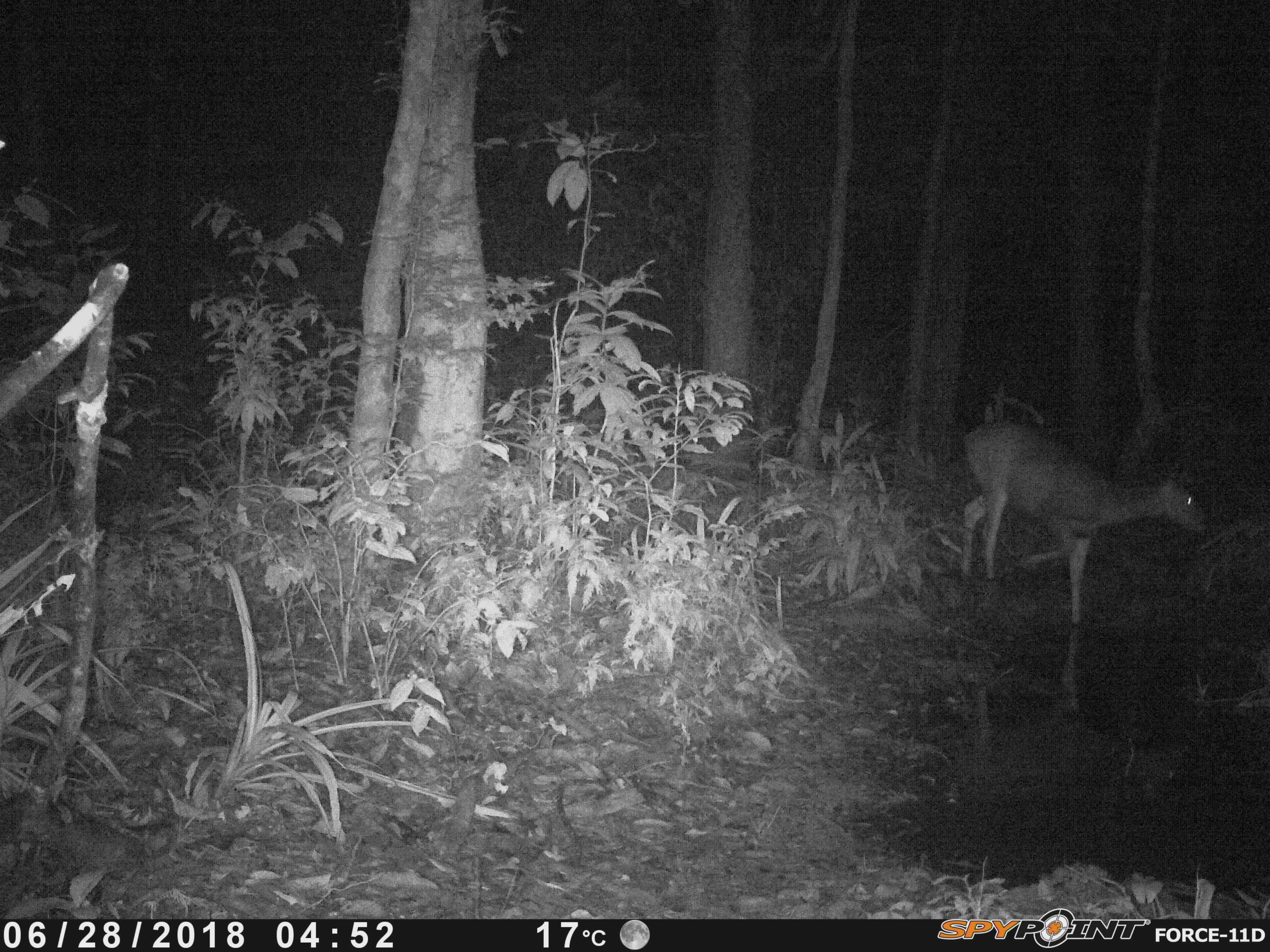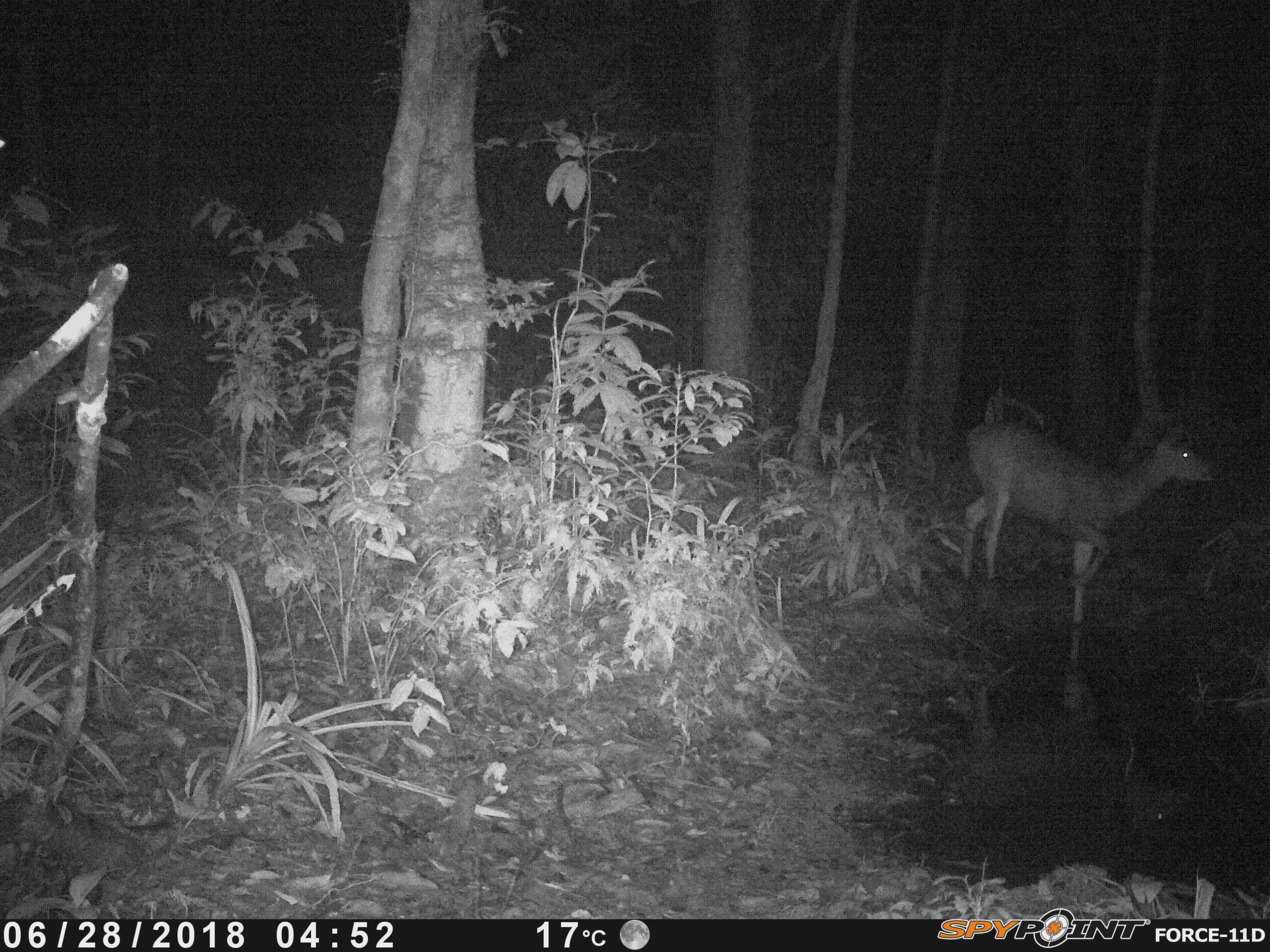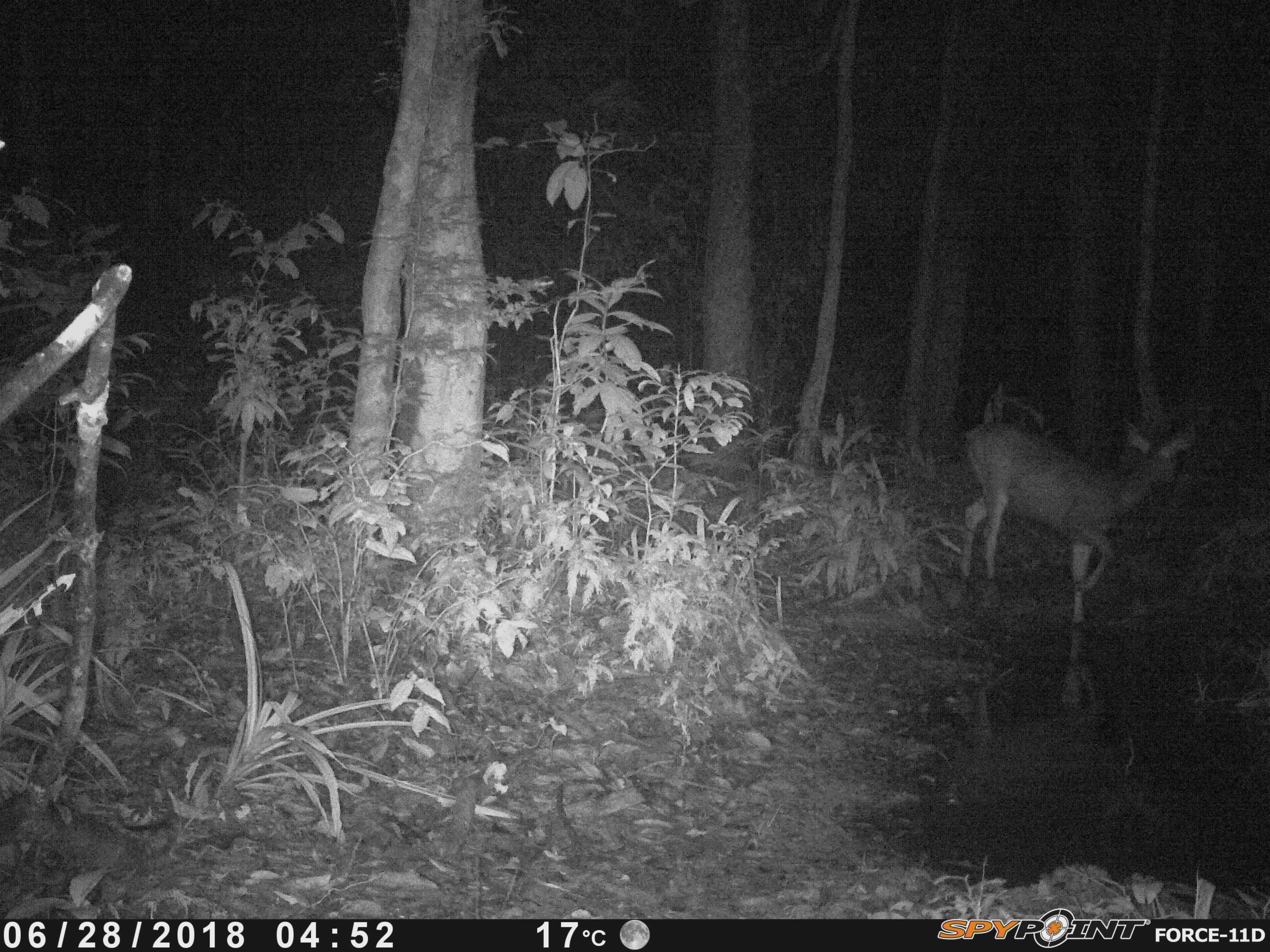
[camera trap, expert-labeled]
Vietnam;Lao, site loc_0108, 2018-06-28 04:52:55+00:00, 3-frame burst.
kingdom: Animalia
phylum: Chordata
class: Mammalia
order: Artiodactyla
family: Cervidae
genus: Rusa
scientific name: Rusa unicolor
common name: sambar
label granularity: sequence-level